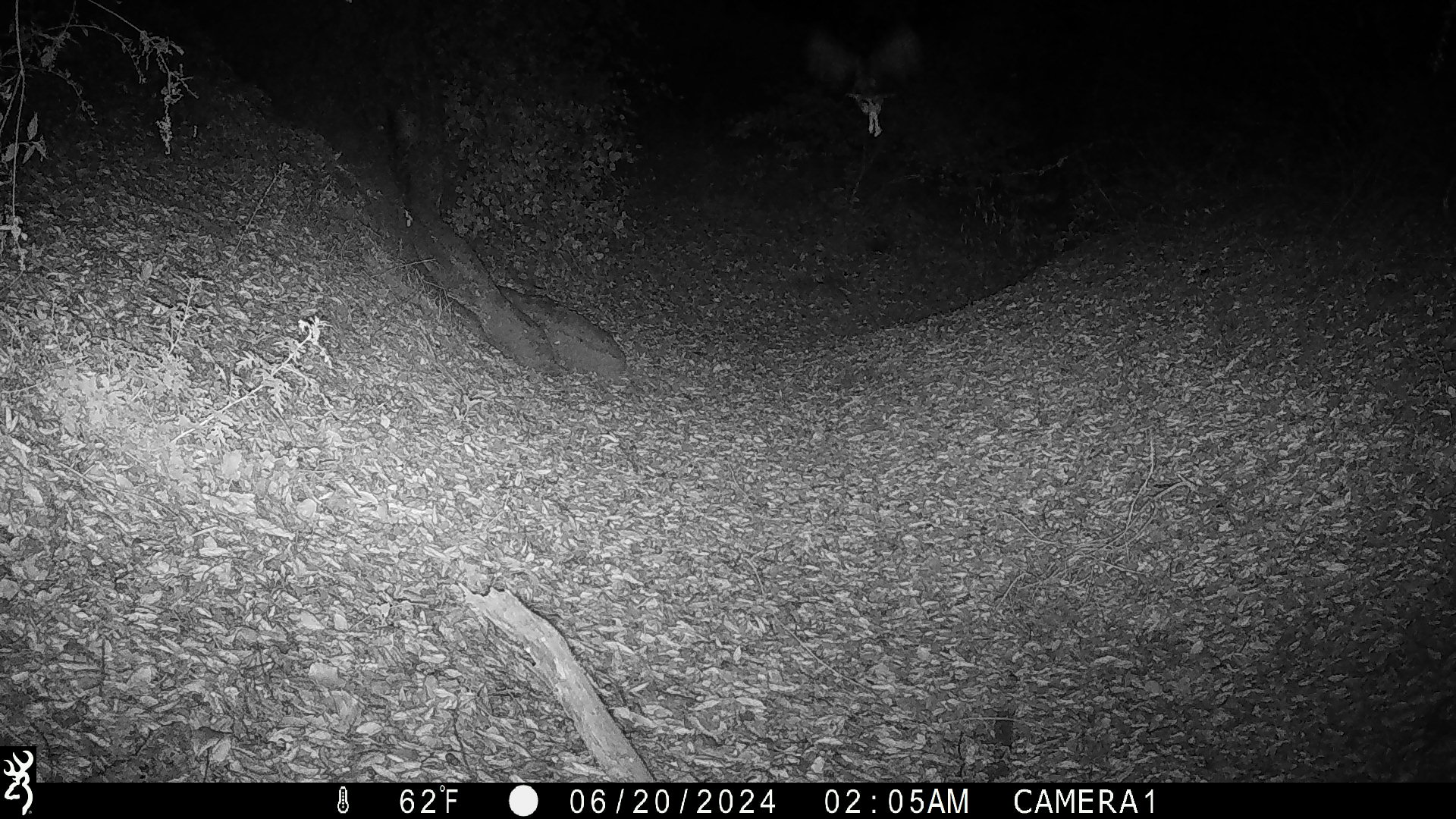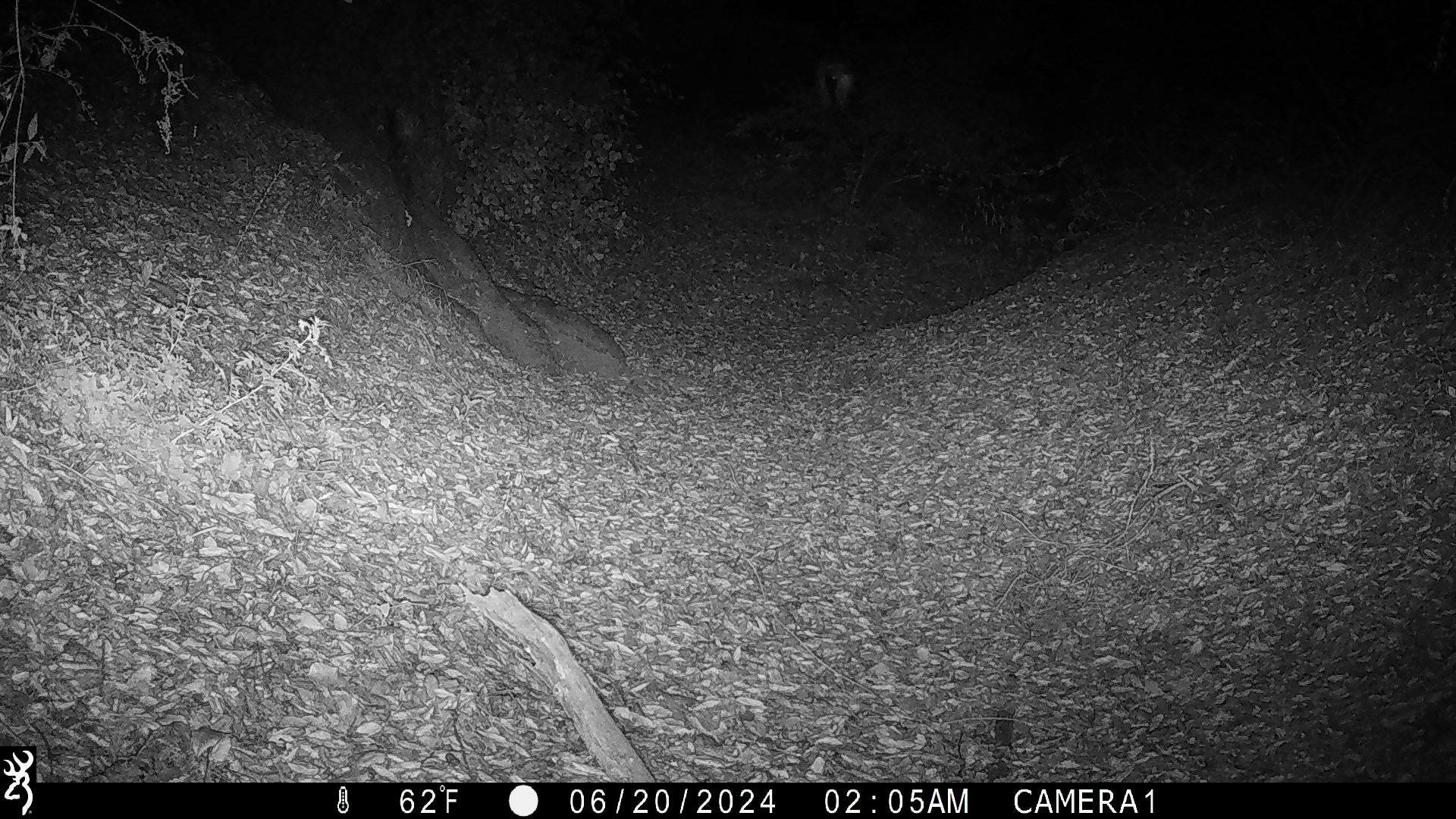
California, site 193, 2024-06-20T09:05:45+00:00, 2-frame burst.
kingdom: Animalia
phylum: Chordata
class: Aves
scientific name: Aves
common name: bird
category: unknown bird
Unknown bird (bird) (Aves).